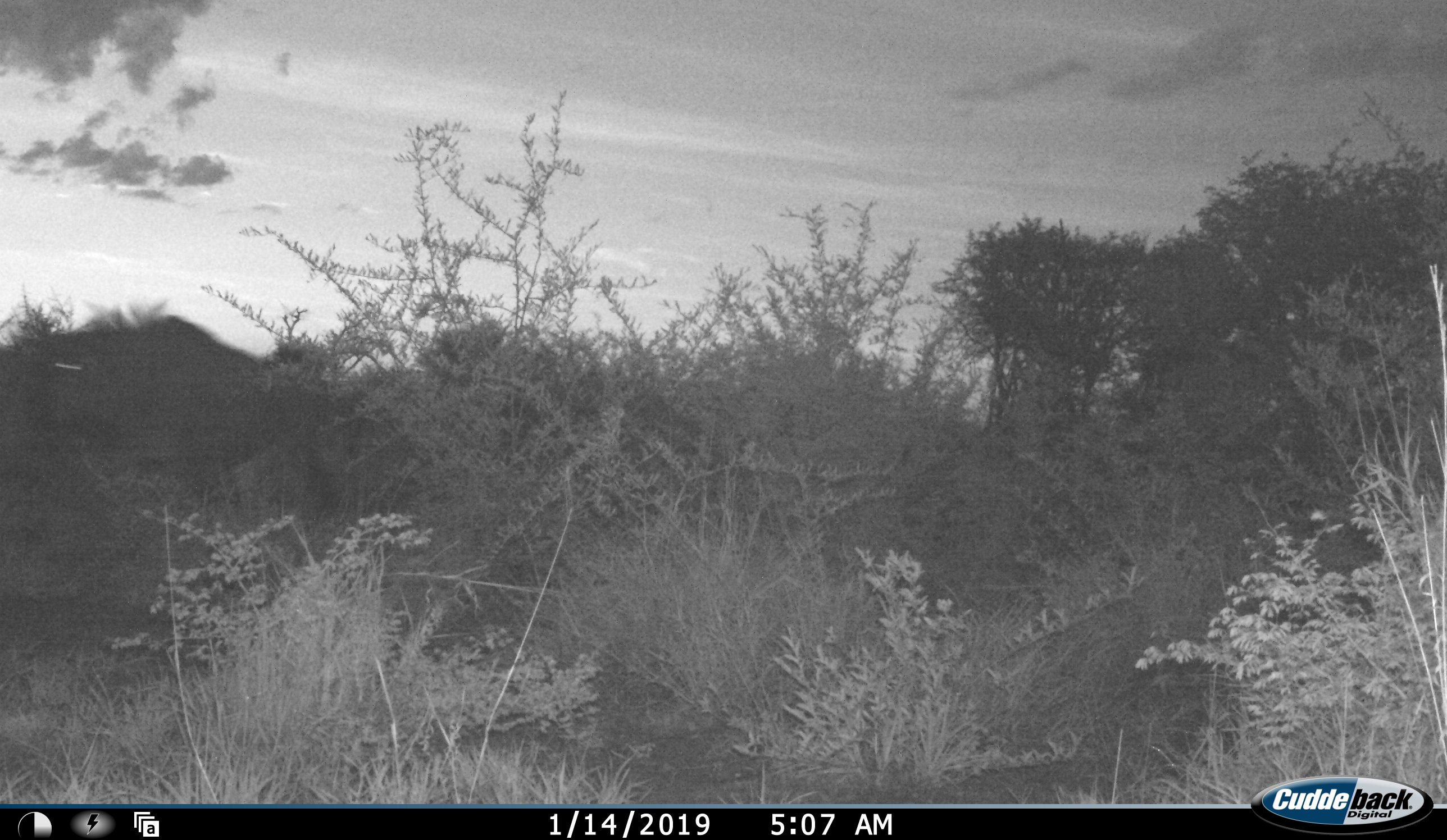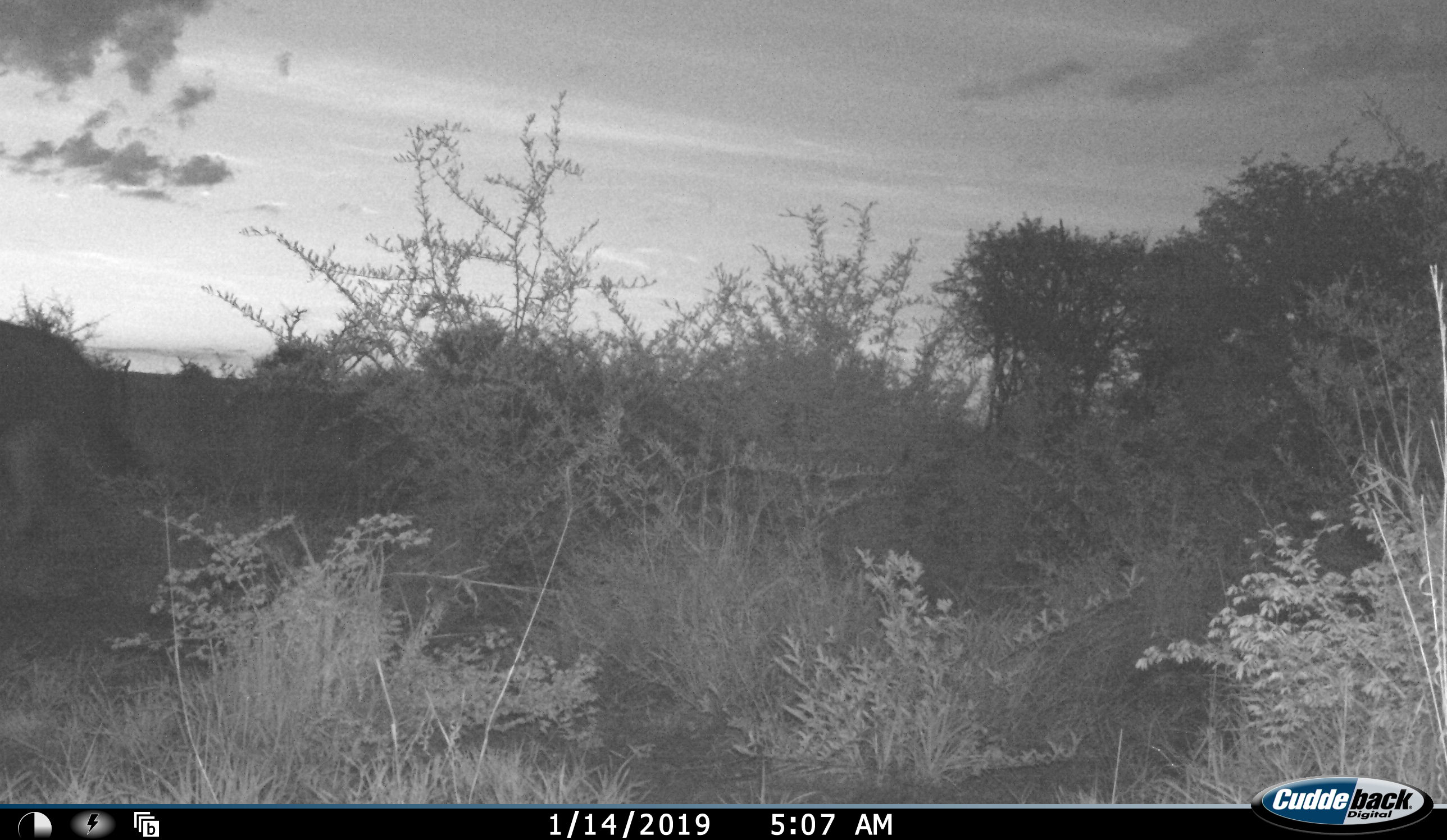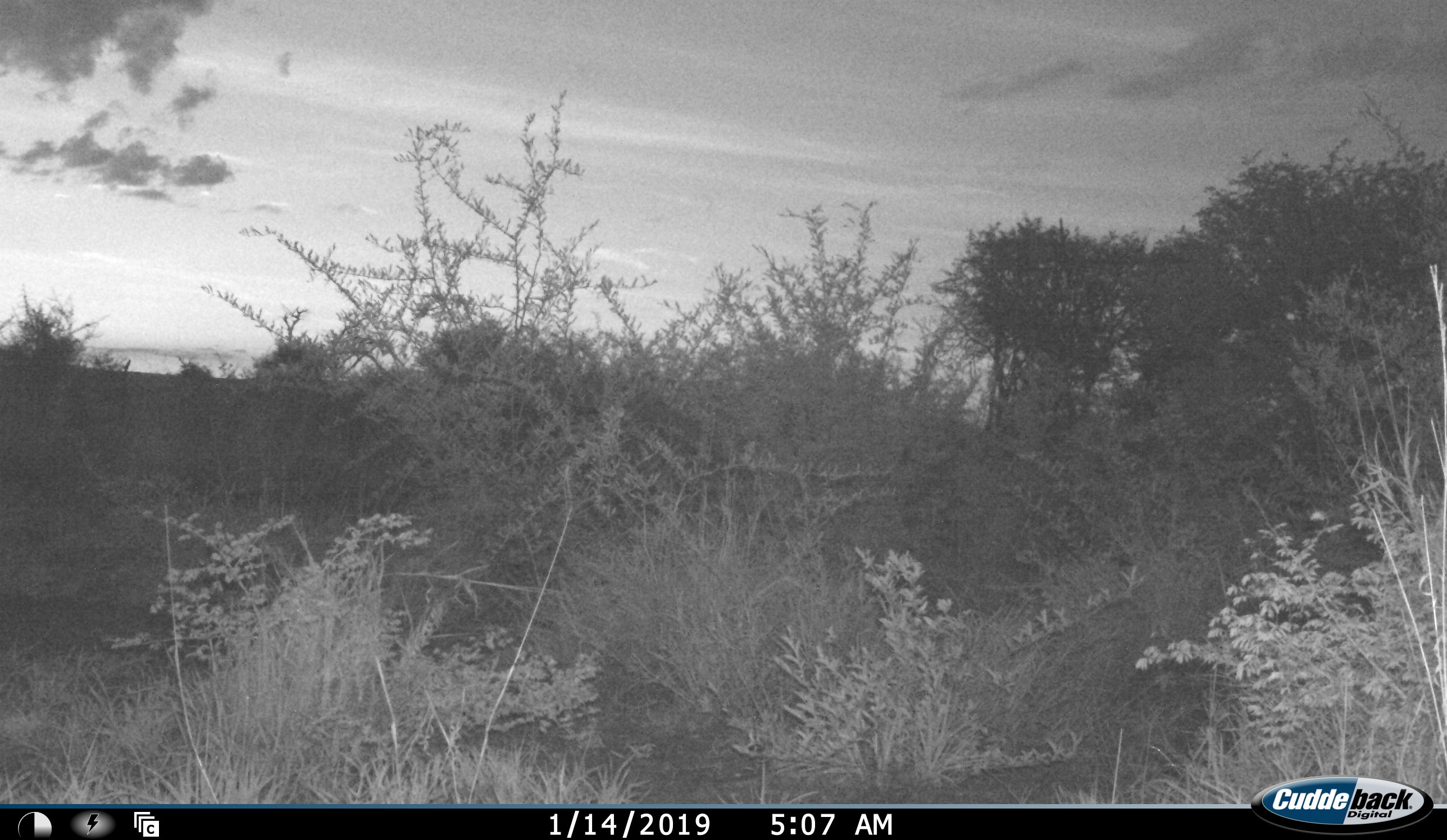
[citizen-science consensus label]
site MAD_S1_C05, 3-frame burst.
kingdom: Animalia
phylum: Chordata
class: Mammalia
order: Artiodactyla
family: Bovidae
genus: Connochaetes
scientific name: Connochaetes taurinus taurinus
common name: blue wildebeest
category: wildebeestblue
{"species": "wildebeestblue (blue wildebeest) (Connochaetes taurinus taurinus)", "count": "1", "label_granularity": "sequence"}